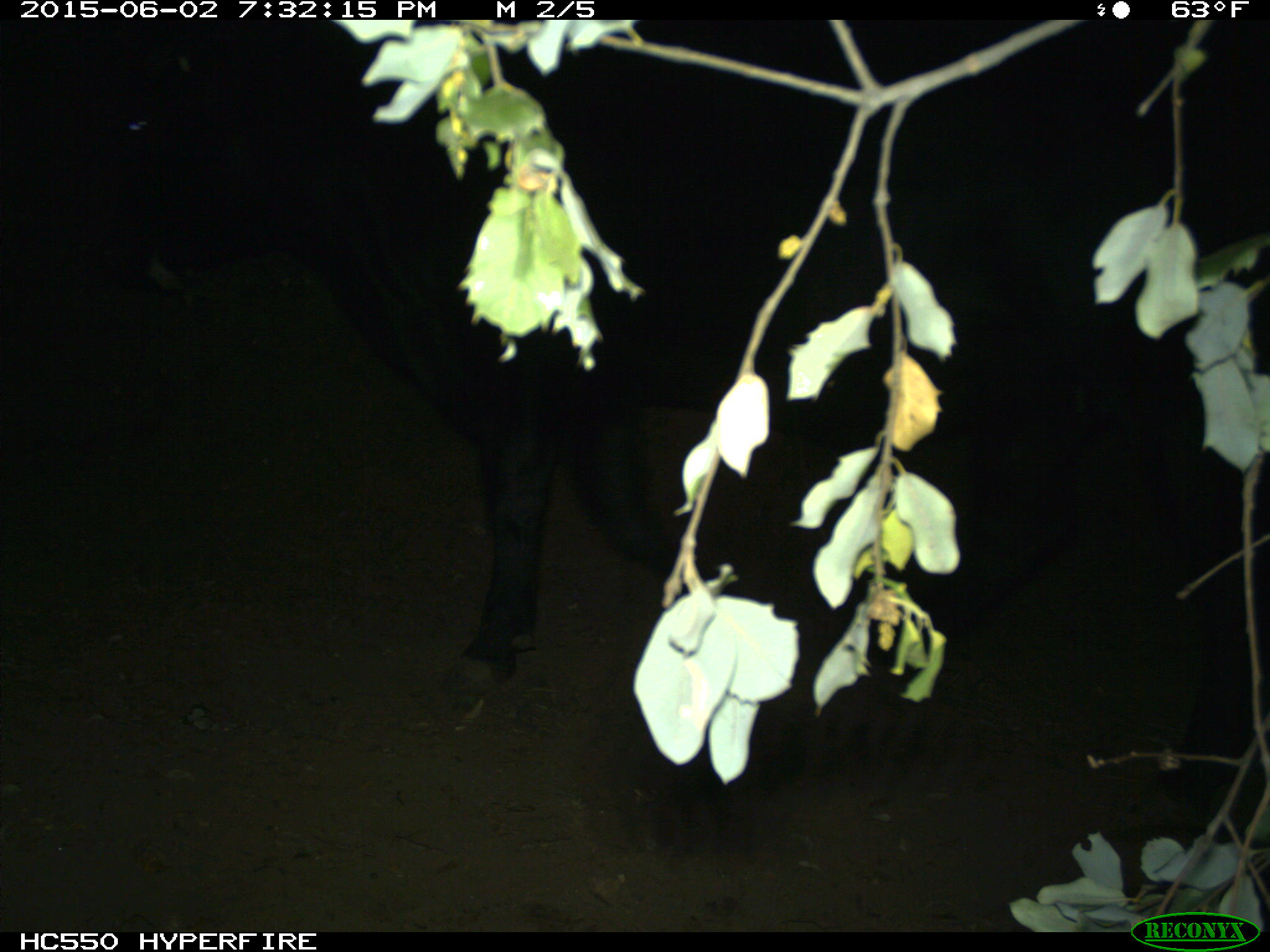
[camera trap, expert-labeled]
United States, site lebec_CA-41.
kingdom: Animalia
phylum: Chordata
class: Mammalia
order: Artiodactyla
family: Bovidae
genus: Bos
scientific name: Bos taurus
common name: domestic cow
Bos taurus (domestic cow).